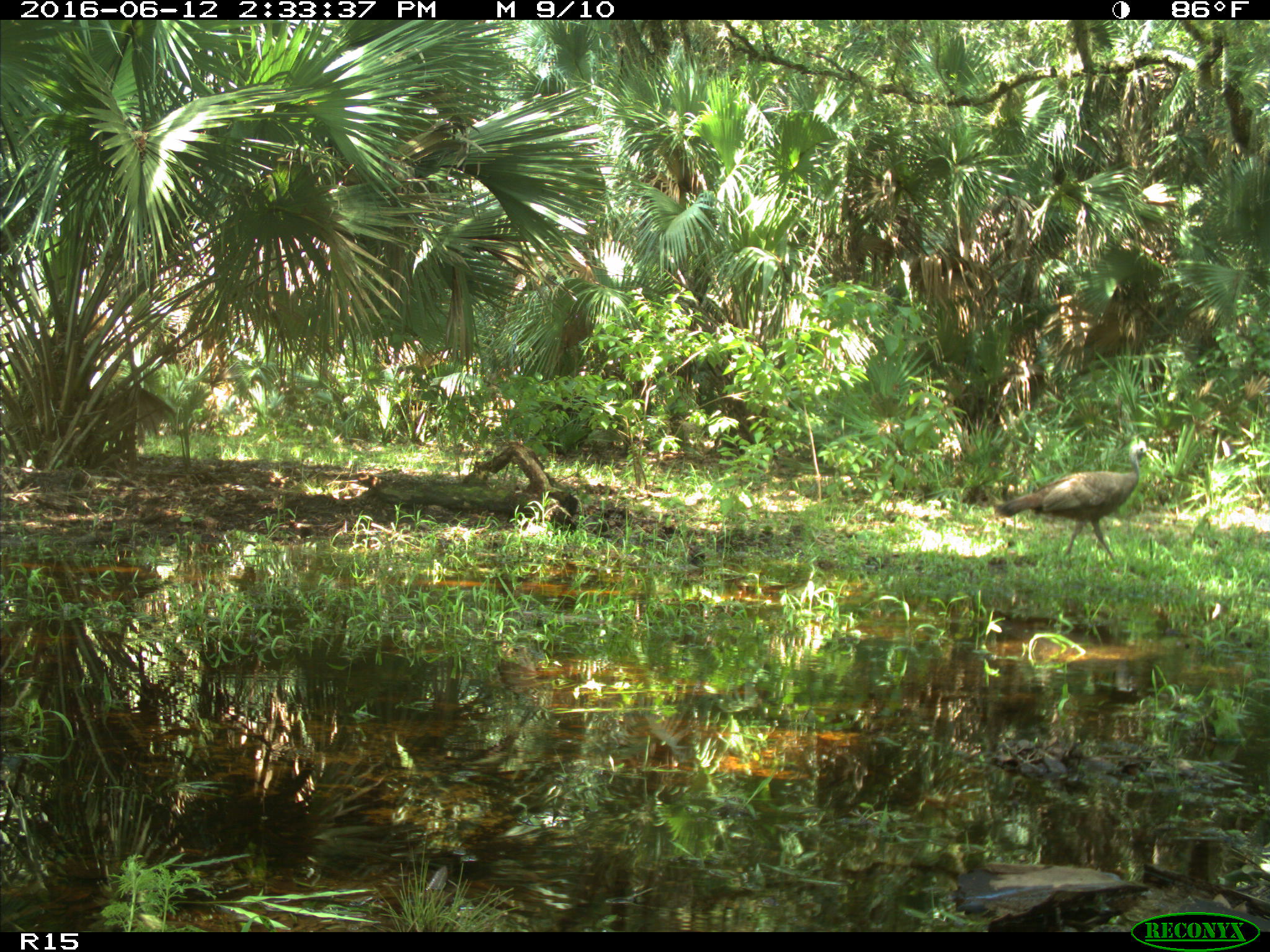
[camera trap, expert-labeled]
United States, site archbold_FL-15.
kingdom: Animalia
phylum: Chordata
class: Aves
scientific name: Aves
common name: birds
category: unidentified bird